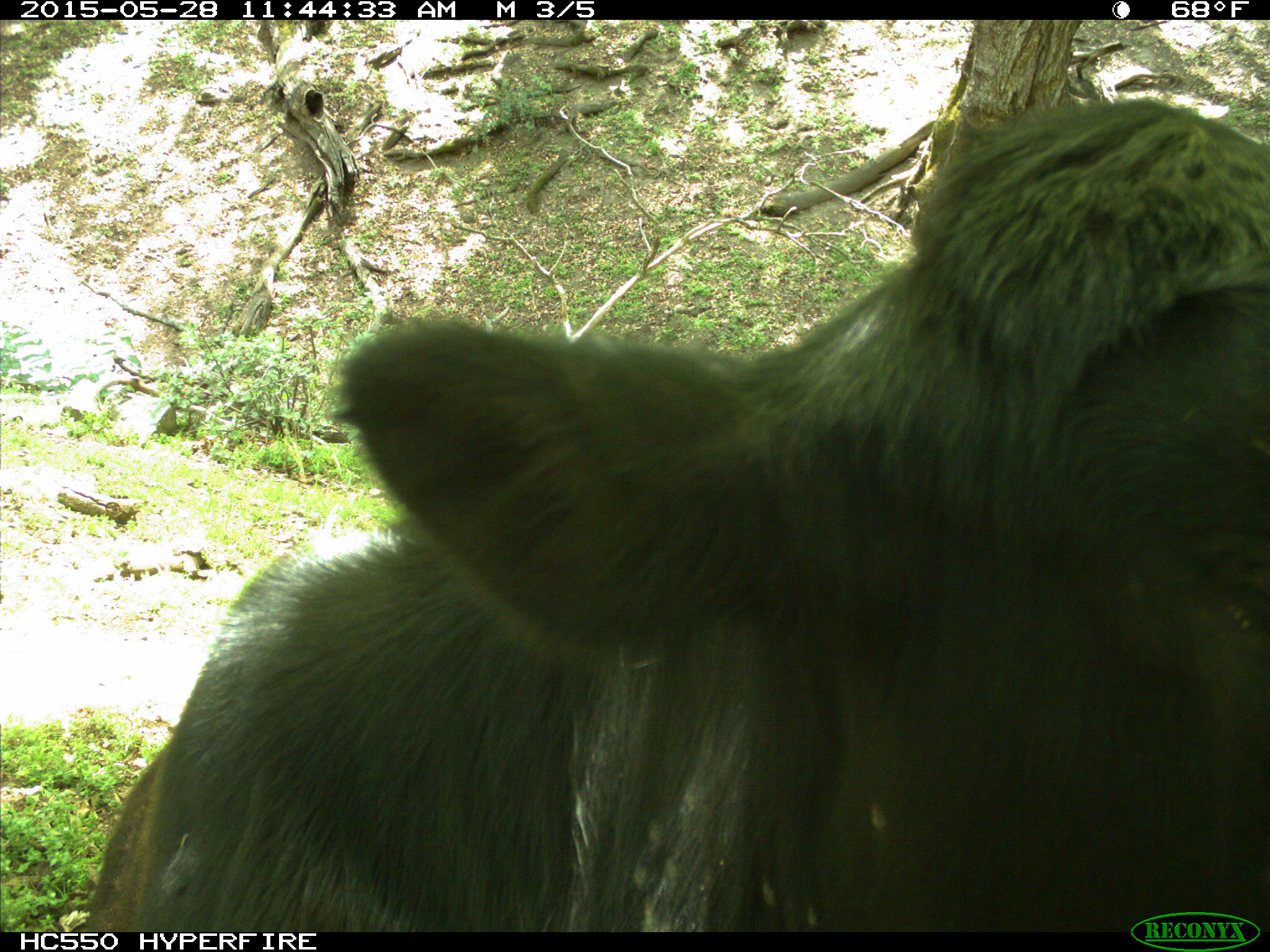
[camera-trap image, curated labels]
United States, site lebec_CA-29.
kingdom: Animalia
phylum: Chordata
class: Mammalia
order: Artiodactyla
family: Bovidae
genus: Bos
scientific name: Bos taurus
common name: domestic cow